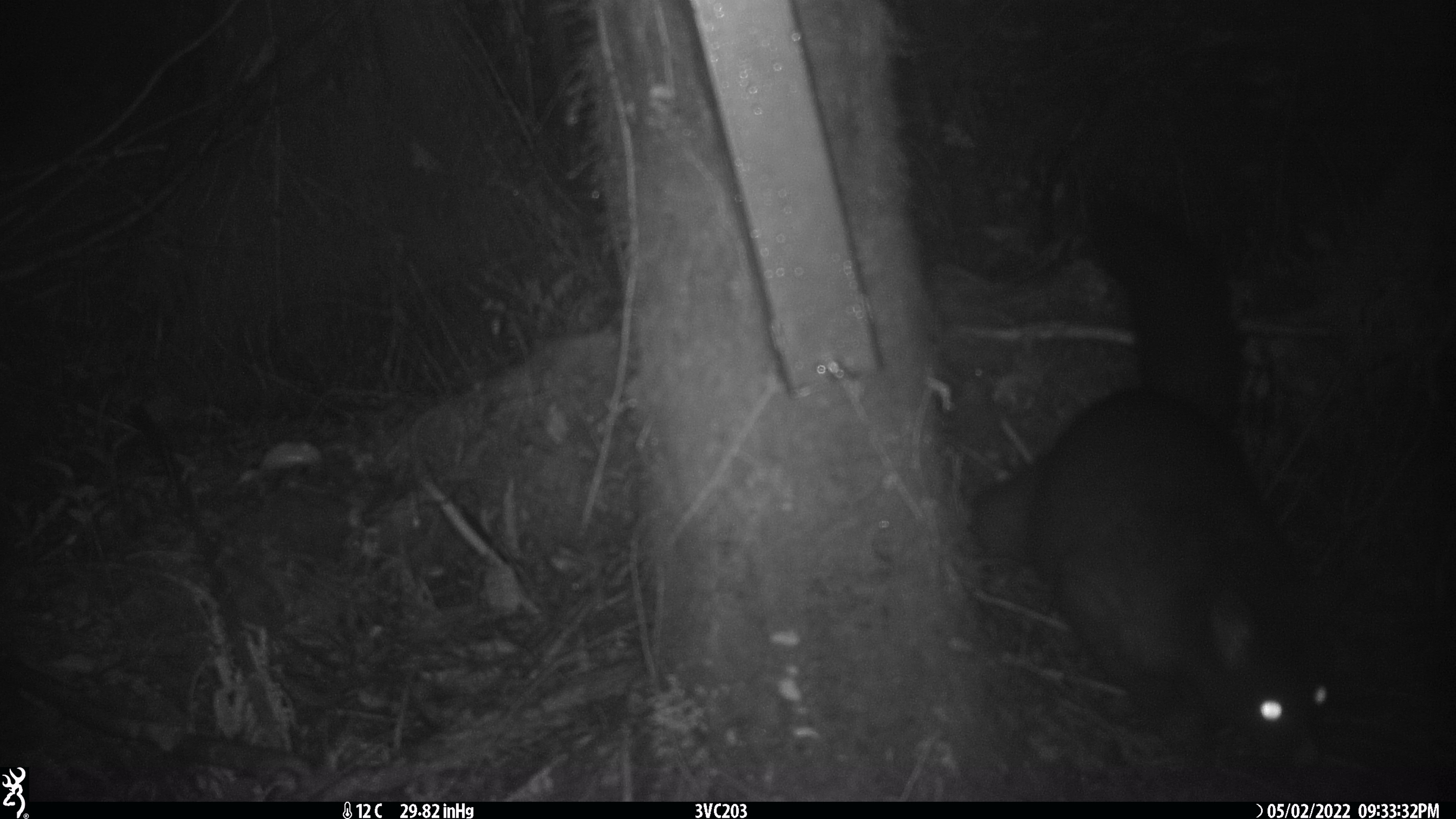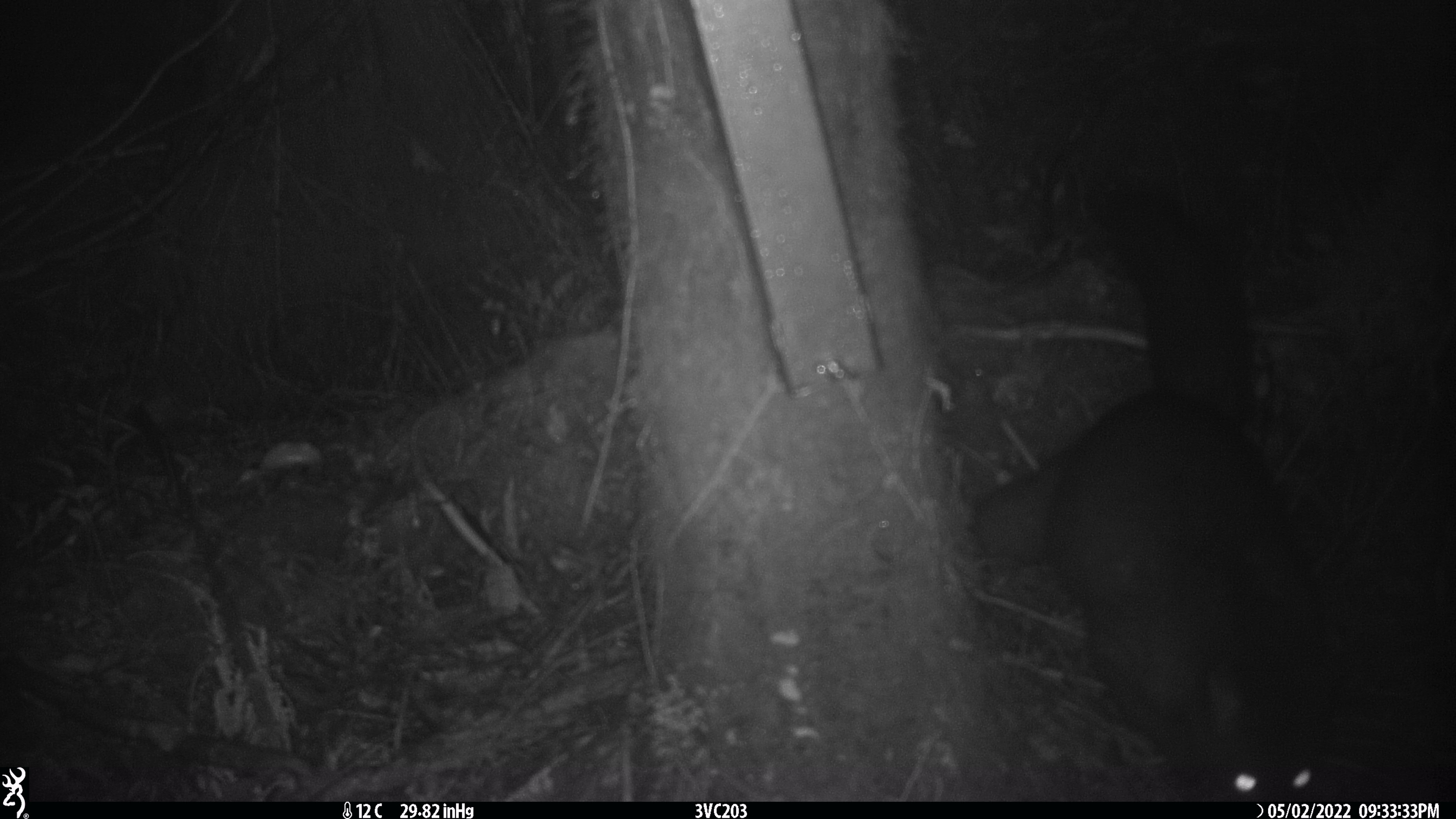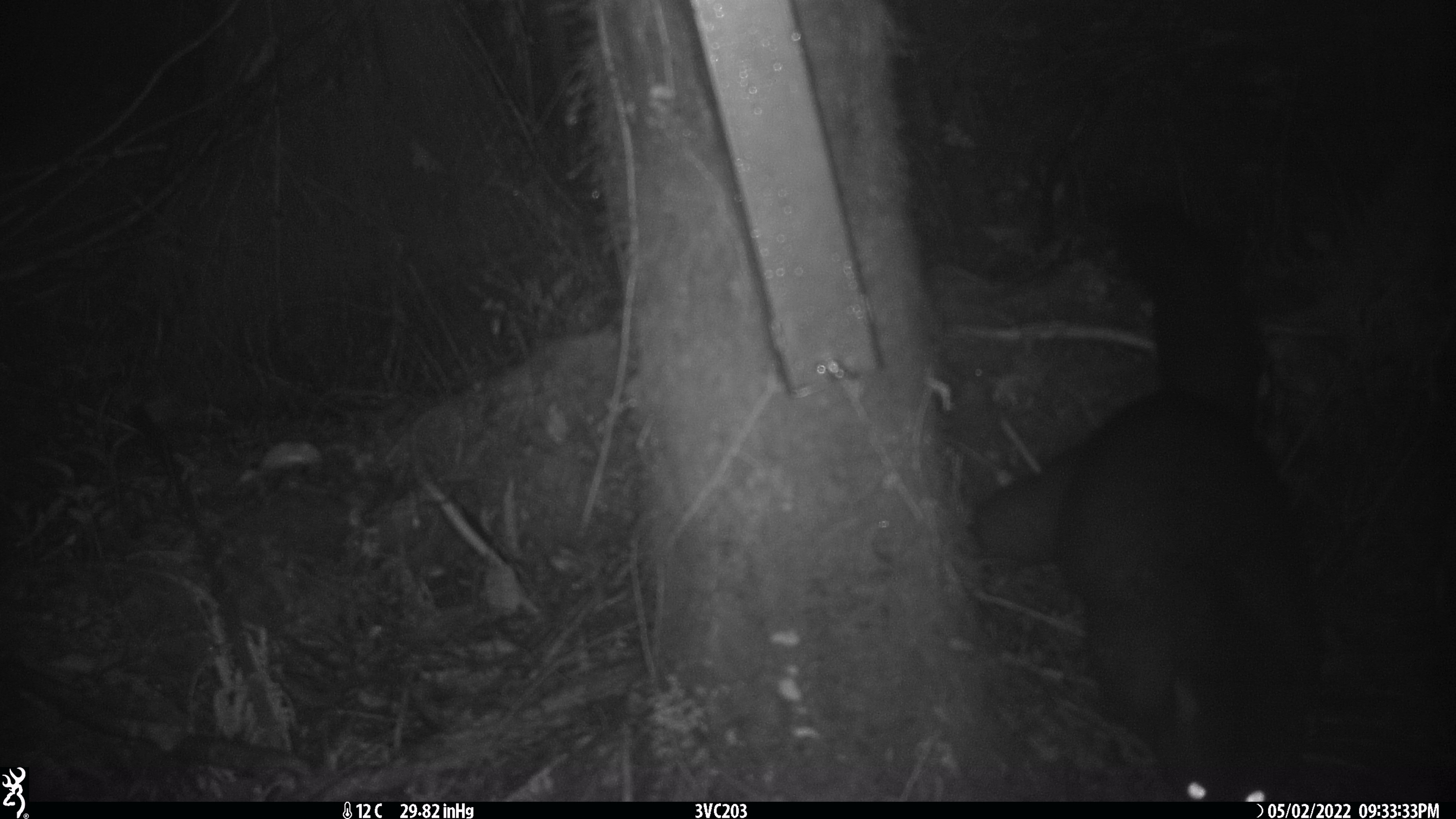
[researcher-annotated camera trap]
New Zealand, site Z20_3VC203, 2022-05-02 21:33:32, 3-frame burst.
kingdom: Animalia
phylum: Chordata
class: Mammalia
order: Diprotodontia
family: Phalangeridae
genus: Trichosurus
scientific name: Trichosurus vulpecula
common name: common brushtail possum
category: possum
Possum (common brushtail possum) (Trichosurus vulpecula).